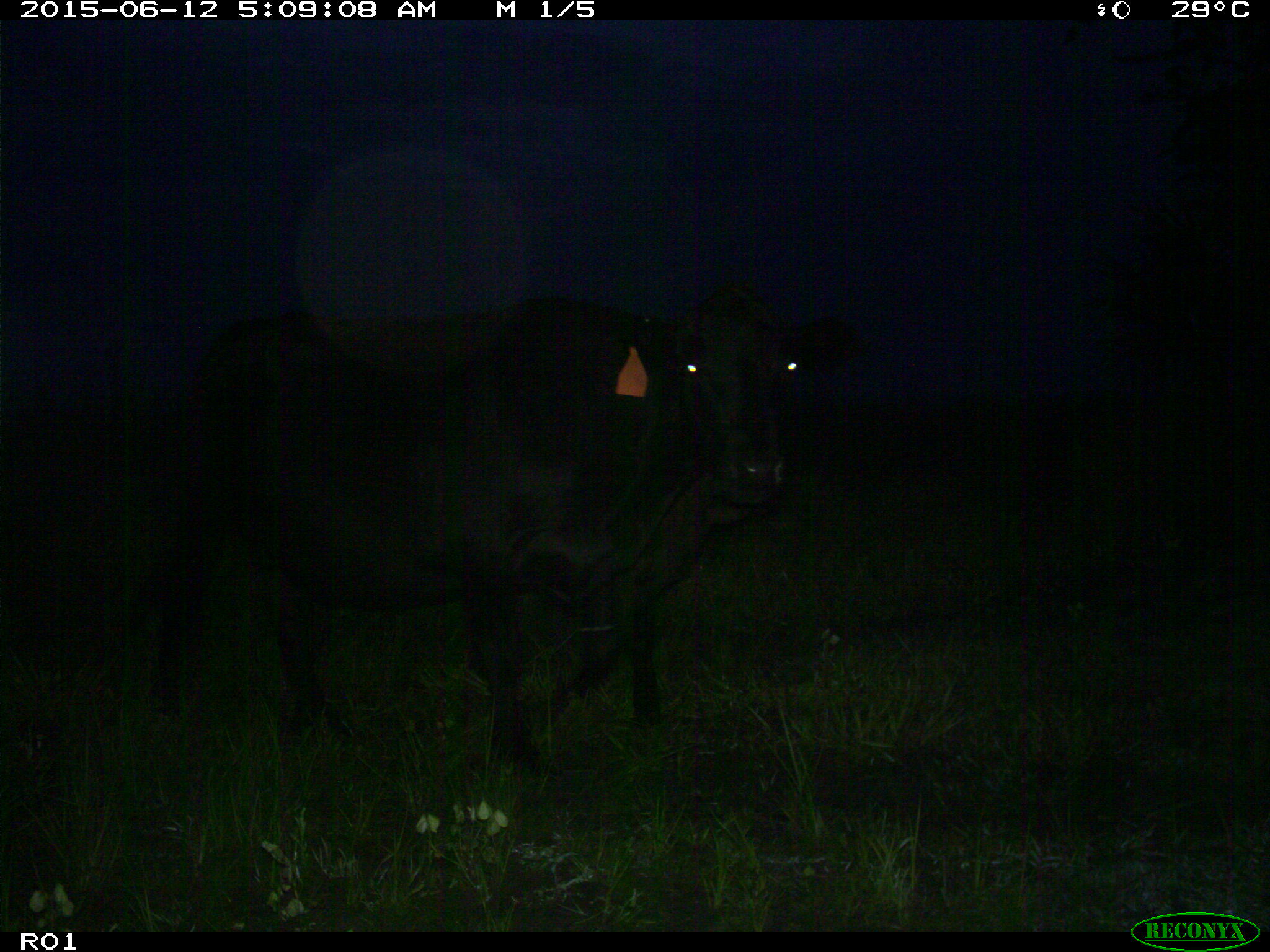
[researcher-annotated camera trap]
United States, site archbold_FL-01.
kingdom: Animalia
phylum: Chordata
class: Mammalia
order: Artiodactyla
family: Bovidae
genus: Bos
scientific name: Bos taurus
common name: domestic cow